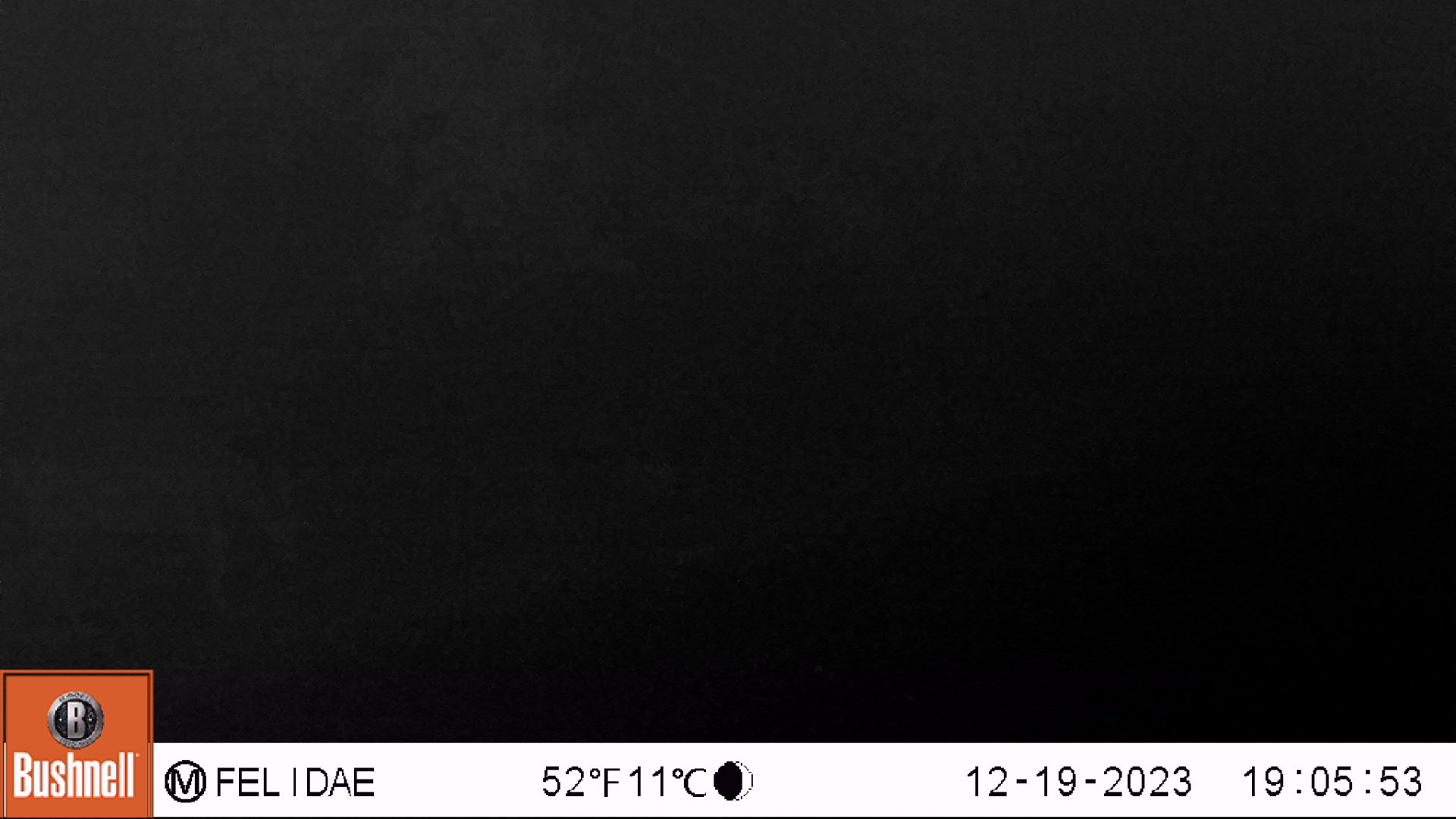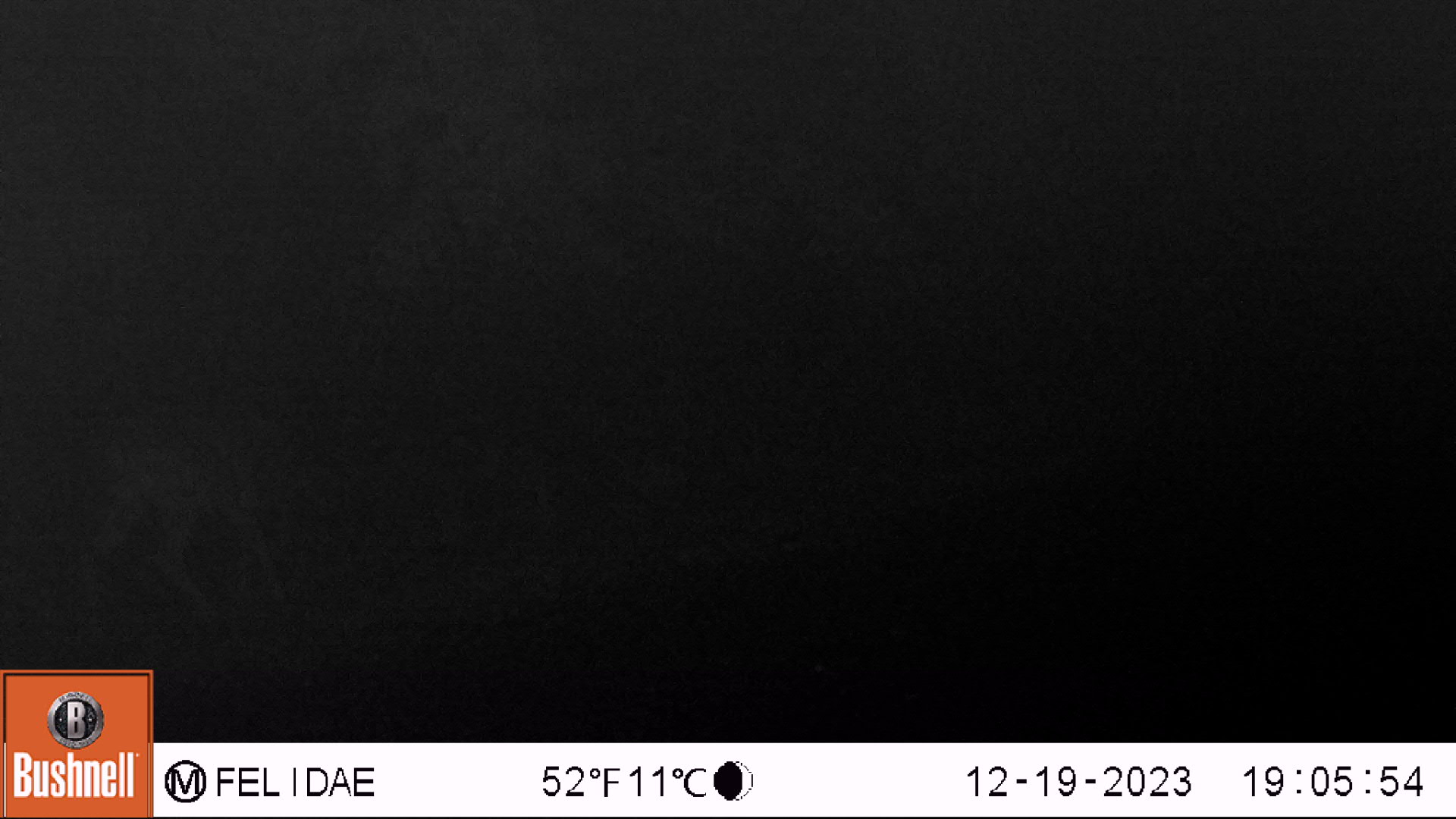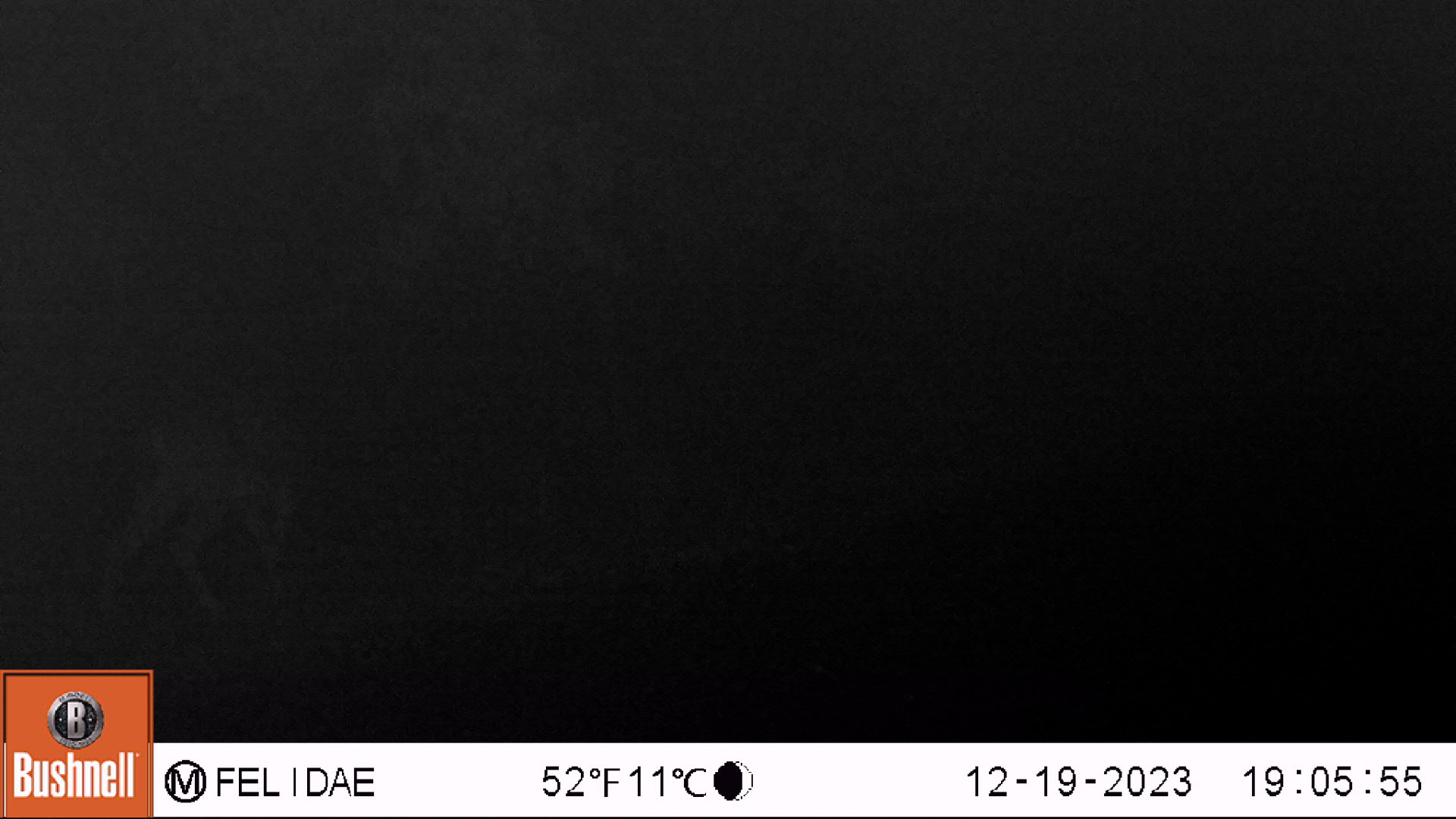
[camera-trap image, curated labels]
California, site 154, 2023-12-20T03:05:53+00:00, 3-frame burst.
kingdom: Animalia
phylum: Chordata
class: Mammalia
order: Artiodactyla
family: Cervidae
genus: Odocoileus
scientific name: Odocoileus hemionus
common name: mule deer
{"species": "mule deer (Odocoileus hemionus)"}